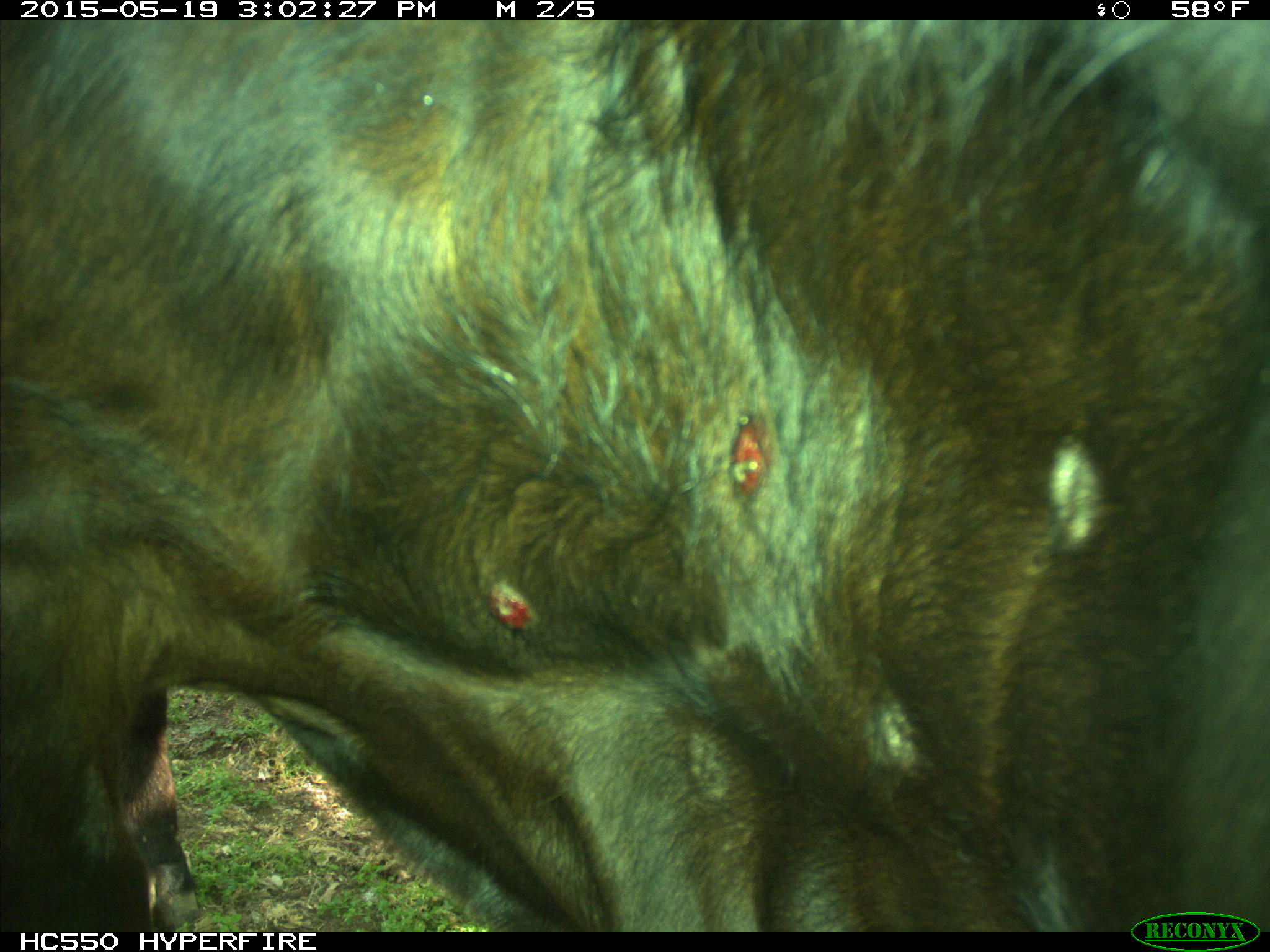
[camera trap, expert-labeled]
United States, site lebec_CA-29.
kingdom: Animalia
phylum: Chordata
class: Mammalia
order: Artiodactyla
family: Bovidae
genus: Bos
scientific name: Bos taurus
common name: domestic cow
Bos taurus (domestic cow).